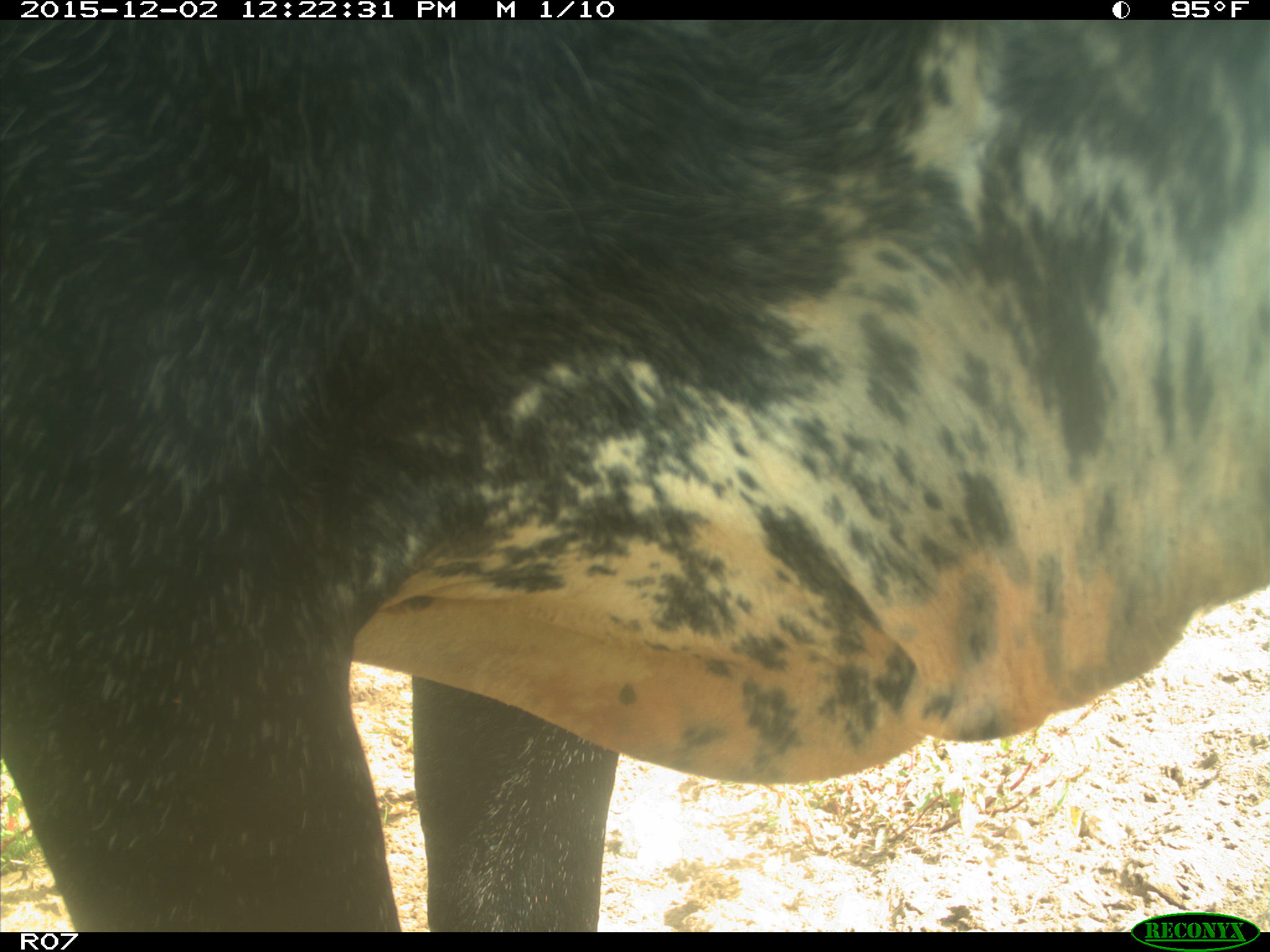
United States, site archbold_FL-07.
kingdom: Animalia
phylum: Chordata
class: Mammalia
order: Artiodactyla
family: Bovidae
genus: Bos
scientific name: Bos taurus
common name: domestic cow